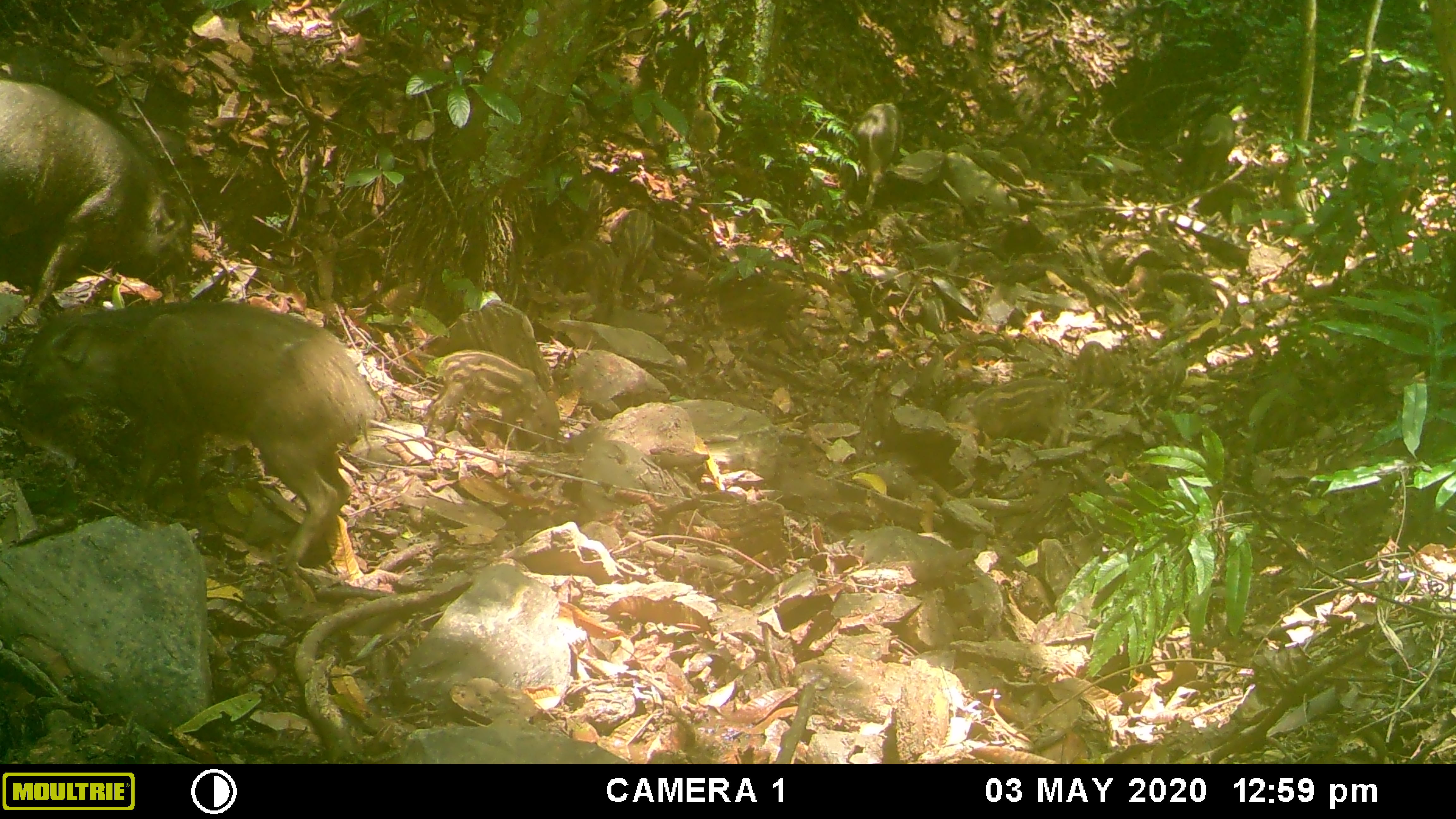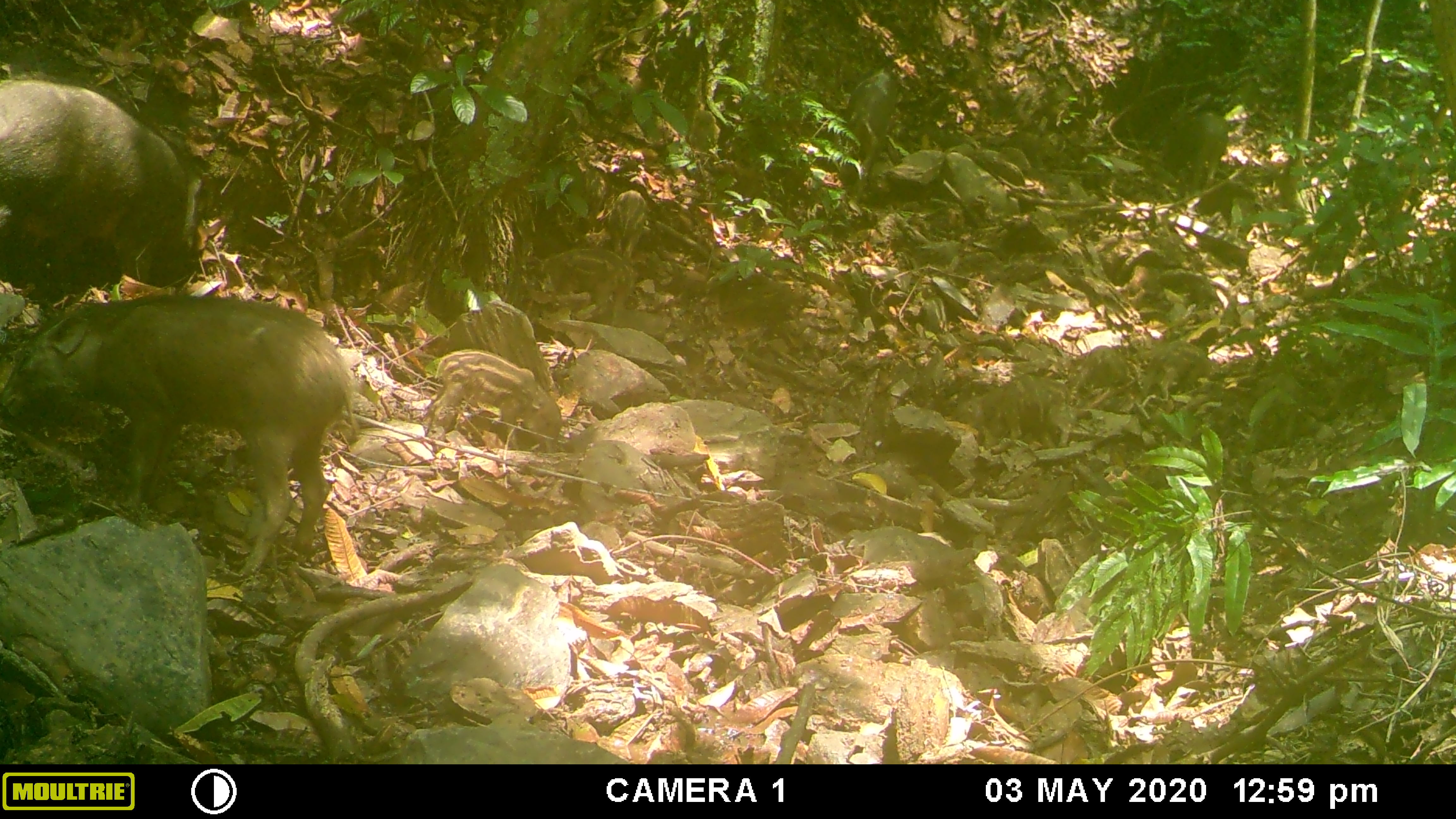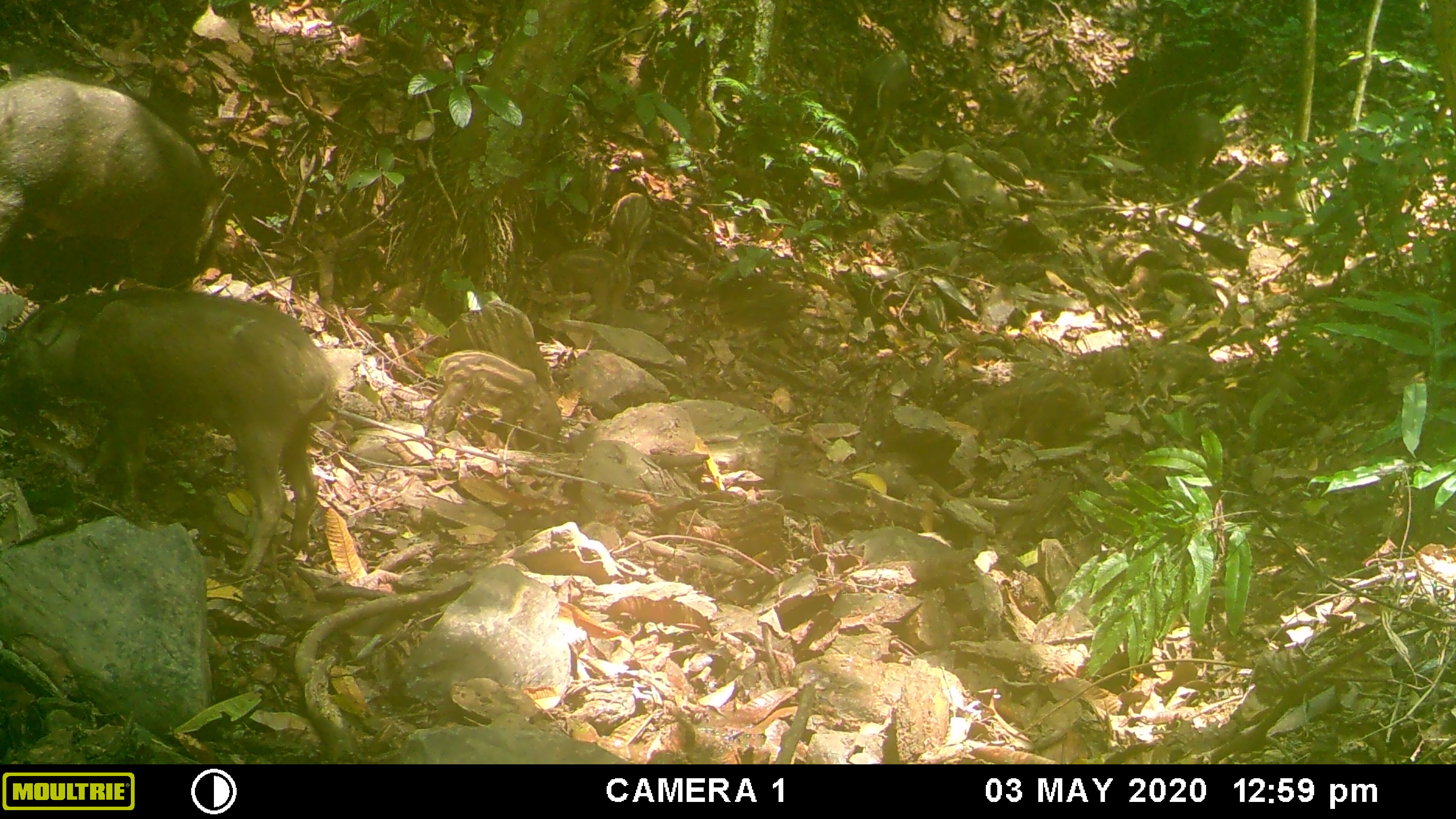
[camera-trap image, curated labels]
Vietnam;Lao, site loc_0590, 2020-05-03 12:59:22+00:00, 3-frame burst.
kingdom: Animalia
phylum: Chordata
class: Mammalia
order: Artiodactyla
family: Suidae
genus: Sus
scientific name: Sus scrofa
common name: eurasian wild pig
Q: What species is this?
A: Eurasian wild pig (Sus scrofa).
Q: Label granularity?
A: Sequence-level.